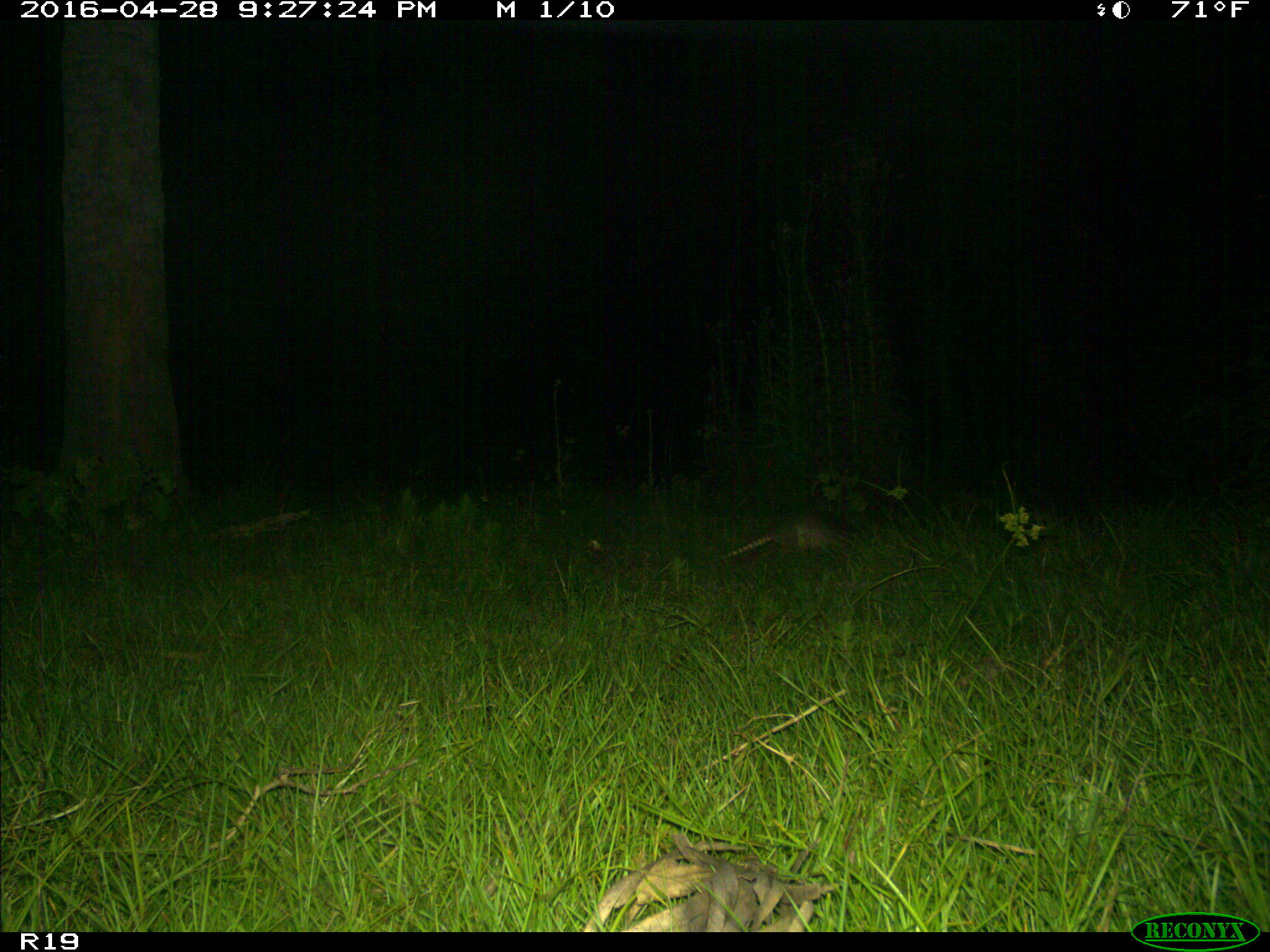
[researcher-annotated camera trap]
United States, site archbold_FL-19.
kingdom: Animalia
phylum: Chordata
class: Mammalia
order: Cingulata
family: Dasypodidae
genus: Dasypus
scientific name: Dasypus novemcinctus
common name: nine-banded armadillo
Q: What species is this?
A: Dasypus novemcinctus (nine-banded armadillo).